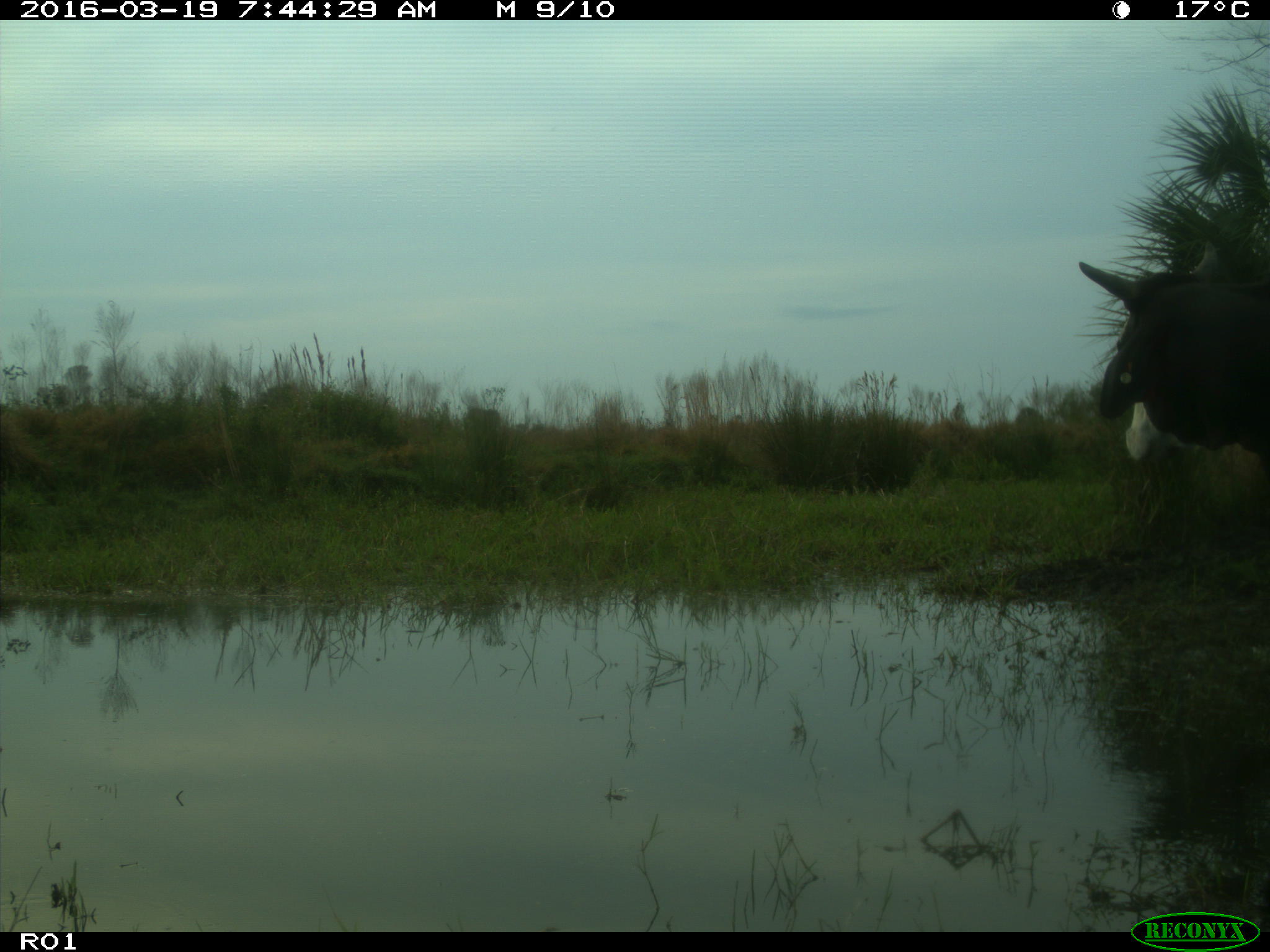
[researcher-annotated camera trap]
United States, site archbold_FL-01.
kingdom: Animalia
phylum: Chordata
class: Mammalia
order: Artiodactyla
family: Bovidae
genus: Bos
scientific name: Bos taurus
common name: domestic cow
Bos taurus (domestic cow).